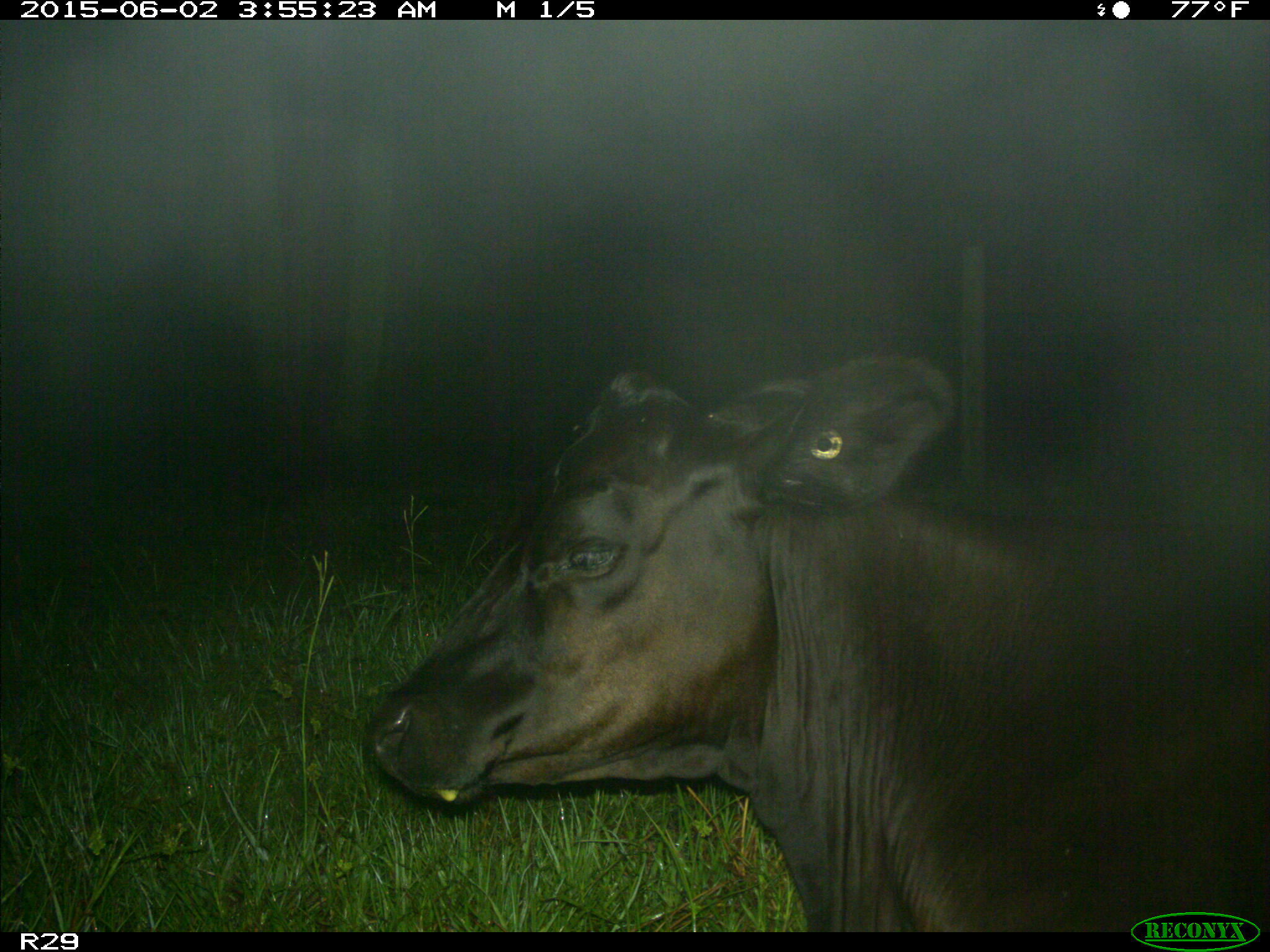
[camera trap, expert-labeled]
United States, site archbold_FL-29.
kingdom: Animalia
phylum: Chordata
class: Mammalia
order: Artiodactyla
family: Bovidae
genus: Bos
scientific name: Bos taurus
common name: domestic cow